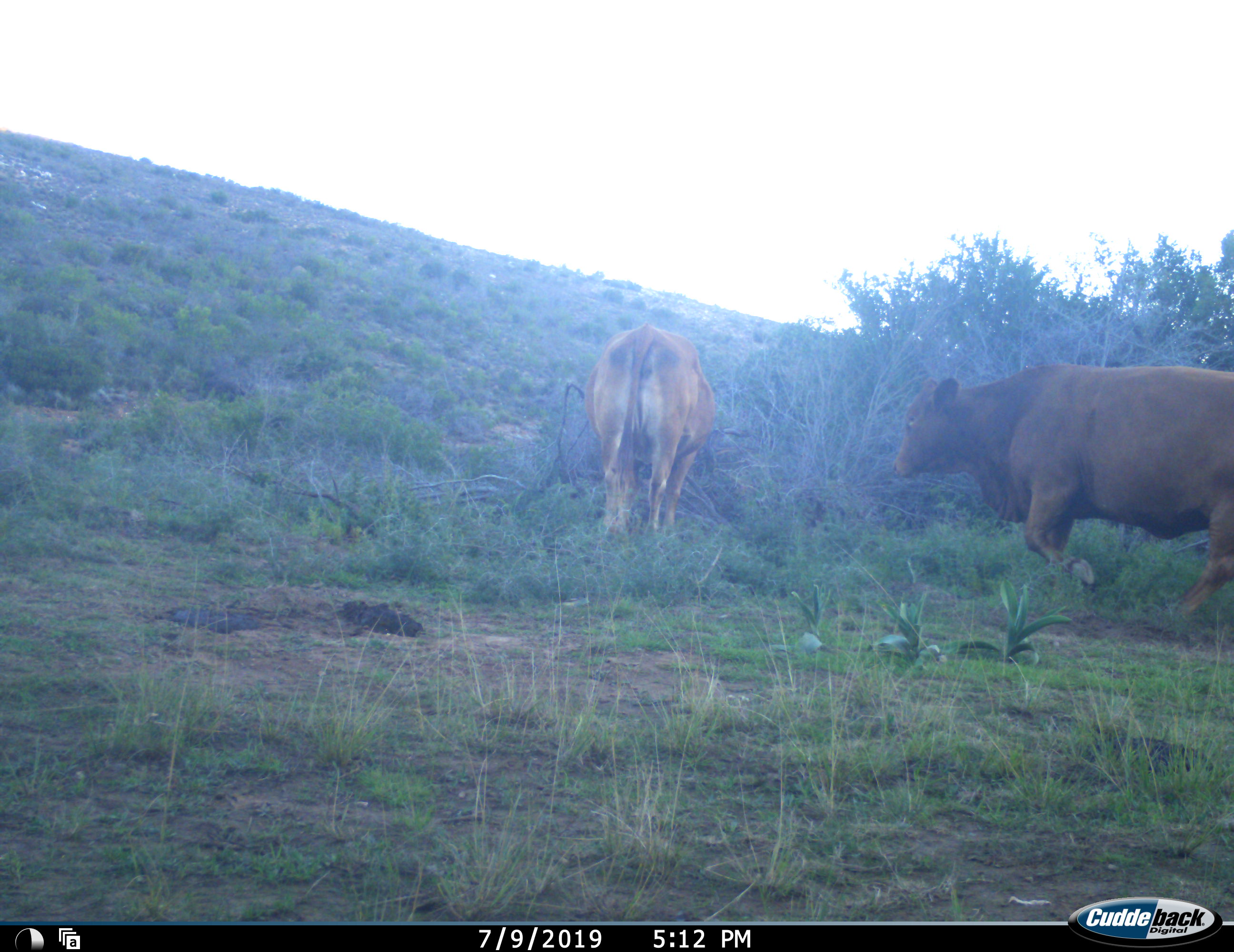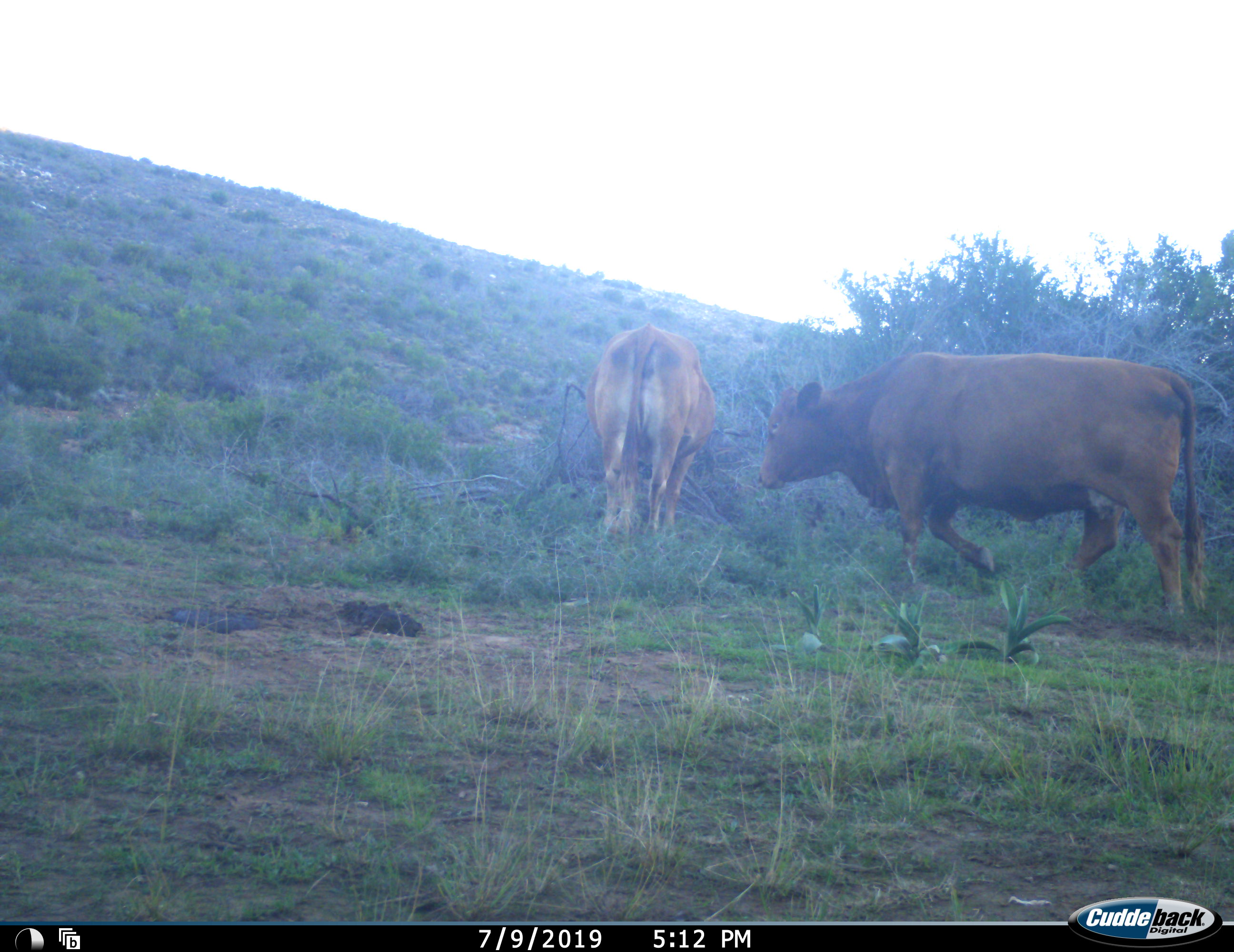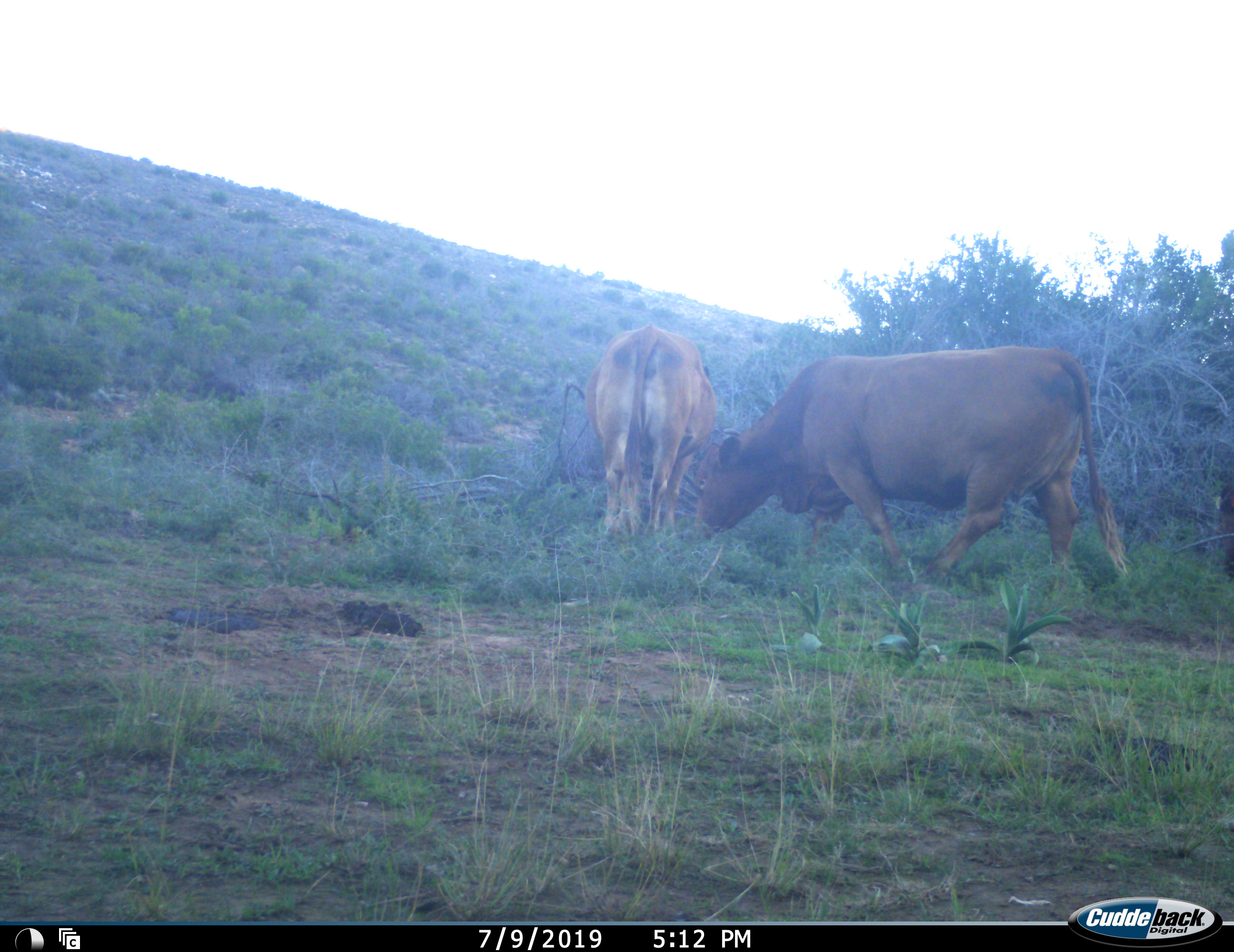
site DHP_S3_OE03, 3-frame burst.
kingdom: Animalia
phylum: Chordata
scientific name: Vertebrata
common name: domestic animal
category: domesticanimal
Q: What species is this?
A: Domesticanimal (domestic animal) (Vertebrata).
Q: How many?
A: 2.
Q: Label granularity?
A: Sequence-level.